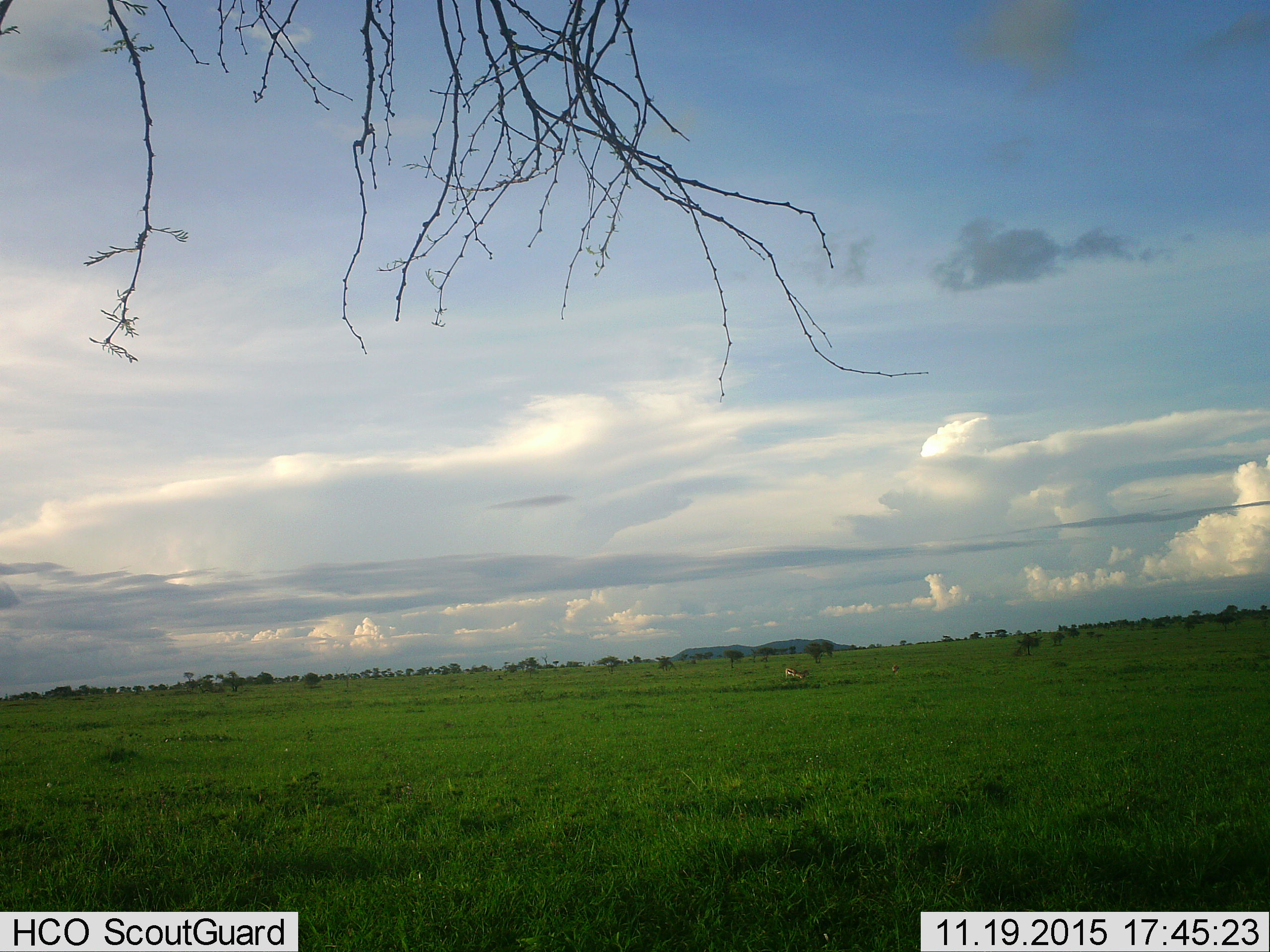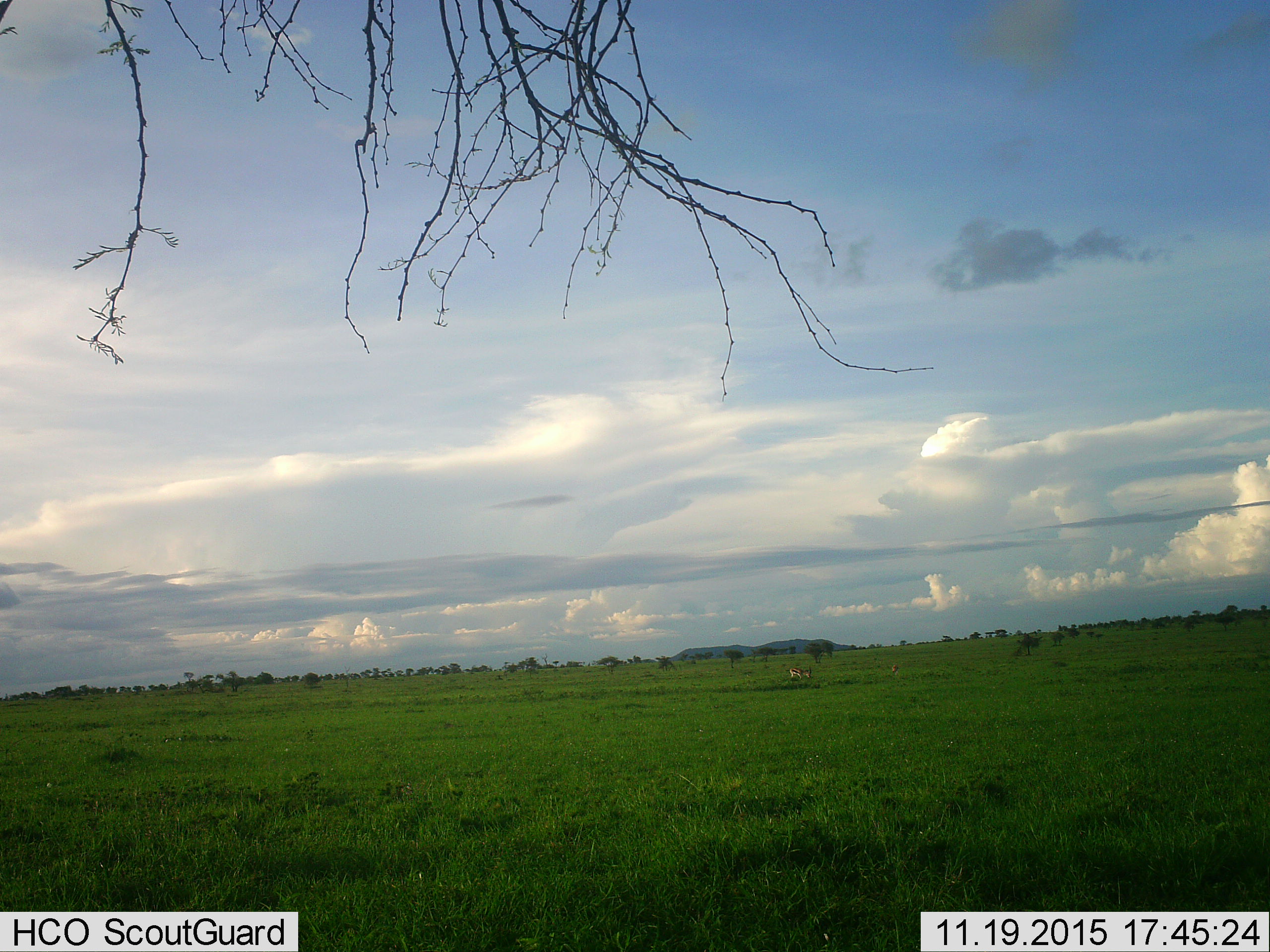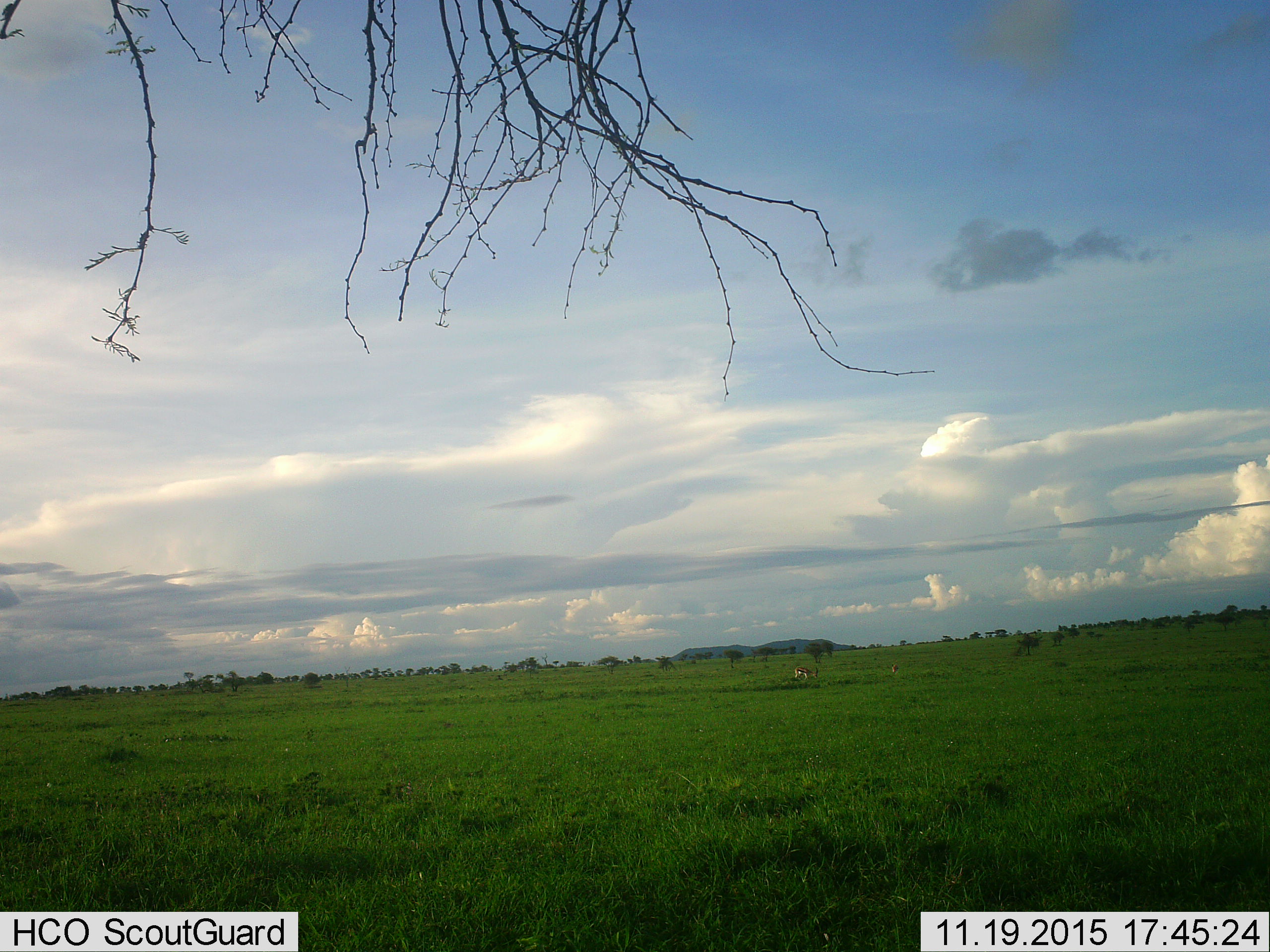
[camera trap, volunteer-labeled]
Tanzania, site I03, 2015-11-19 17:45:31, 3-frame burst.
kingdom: Animalia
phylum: Chordata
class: Mammalia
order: Artiodactyla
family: Bovidae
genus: Eudorcas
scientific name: Eudorcas thomsonii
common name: thomson's gazelle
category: gazellethomsons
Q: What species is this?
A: Gazellethomsons (thomson's gazelle) (Eudorcas thomsonii).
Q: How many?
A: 2.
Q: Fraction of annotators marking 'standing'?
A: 29%.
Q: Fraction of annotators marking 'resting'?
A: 0%.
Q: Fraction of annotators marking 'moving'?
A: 29%.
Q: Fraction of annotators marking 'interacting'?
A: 0%.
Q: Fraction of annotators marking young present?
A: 0%.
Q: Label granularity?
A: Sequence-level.